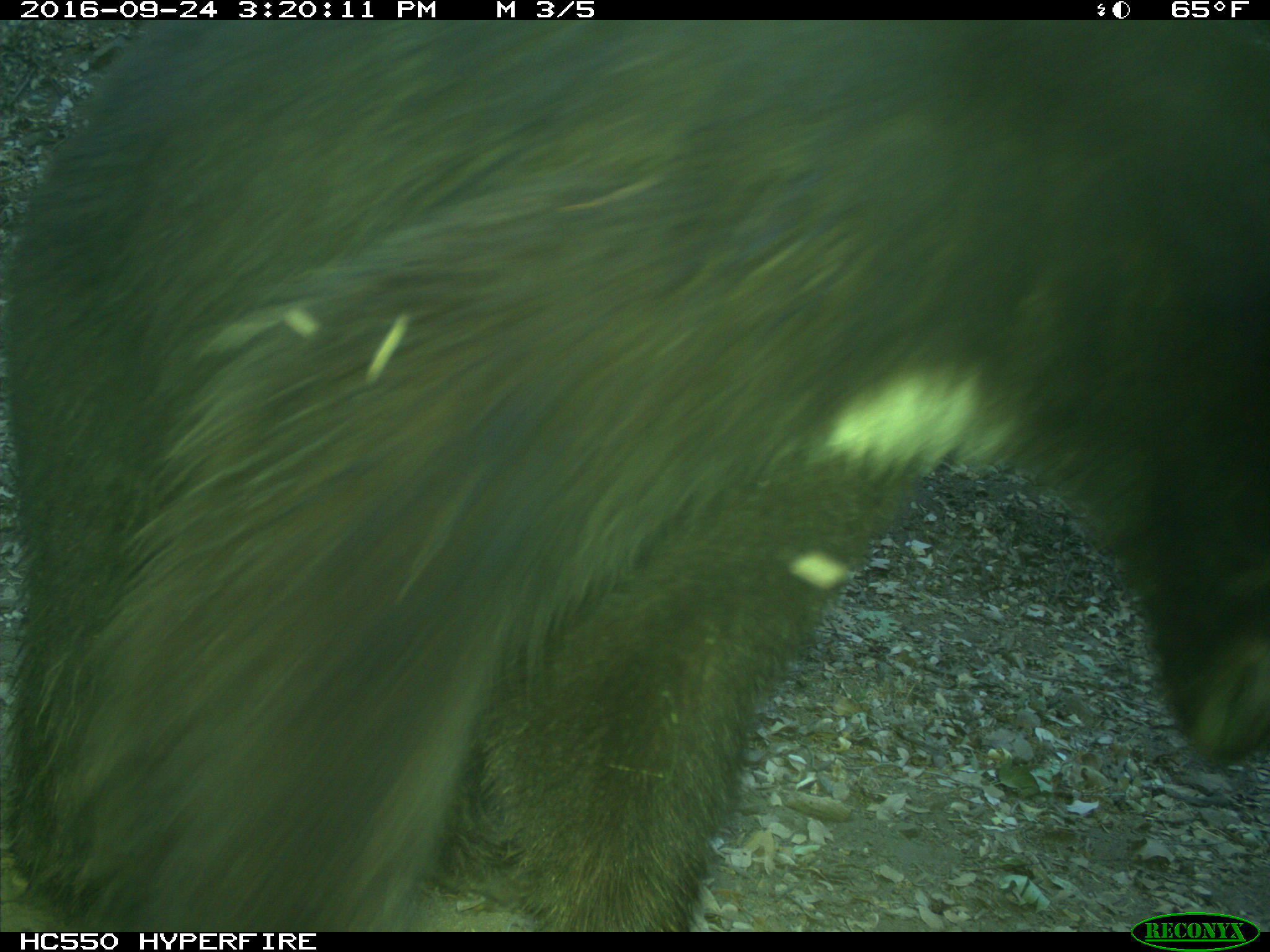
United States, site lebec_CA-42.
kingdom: Animalia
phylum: Chordata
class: Mammalia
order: Carnivora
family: Ursidae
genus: Ursus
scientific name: Ursus americanus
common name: american black bear